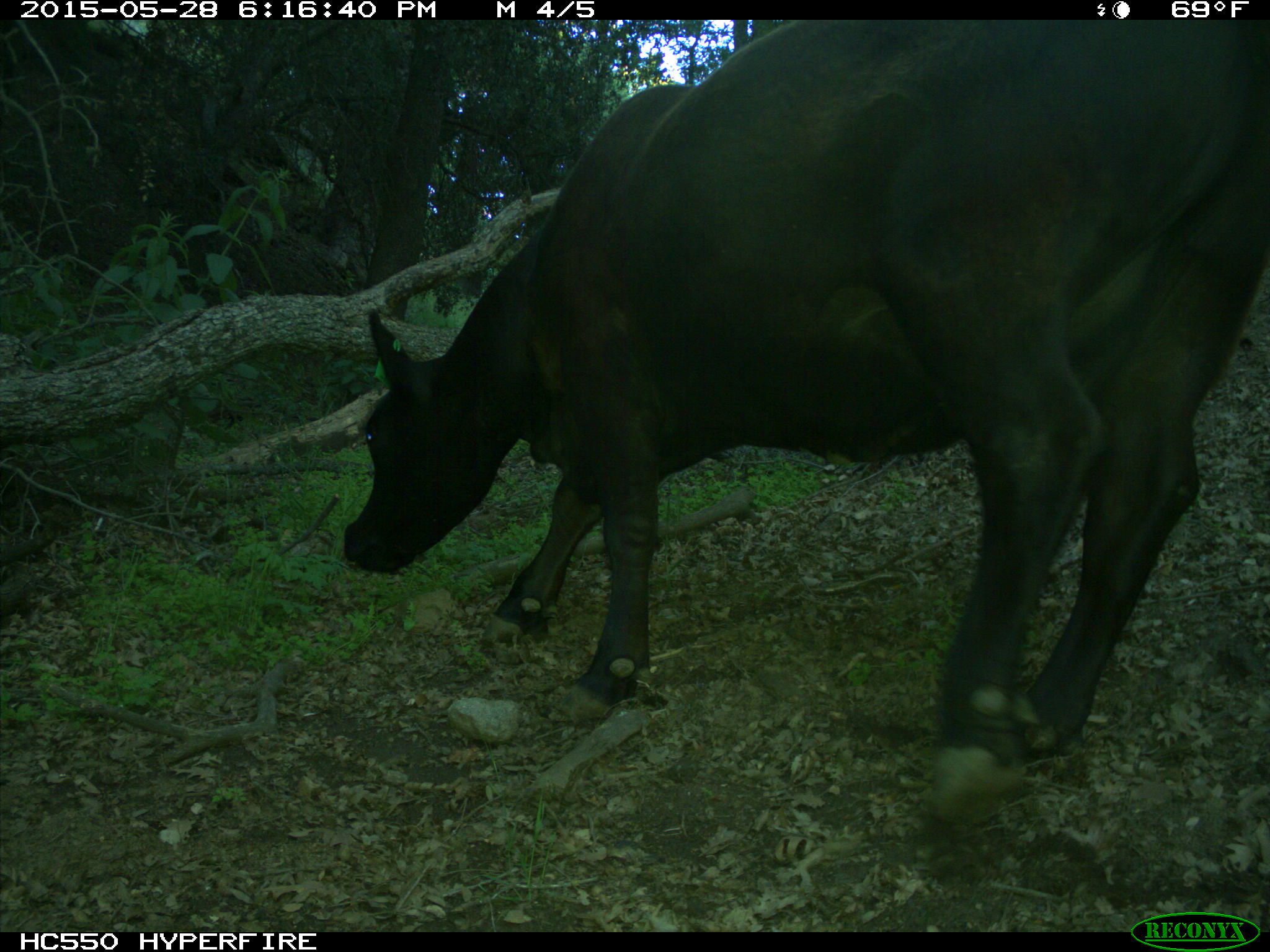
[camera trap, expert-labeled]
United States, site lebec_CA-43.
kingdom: Animalia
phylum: Chordata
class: Mammalia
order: Artiodactyla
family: Bovidae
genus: Bos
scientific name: Bos taurus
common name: domestic cow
Bos taurus (domestic cow).